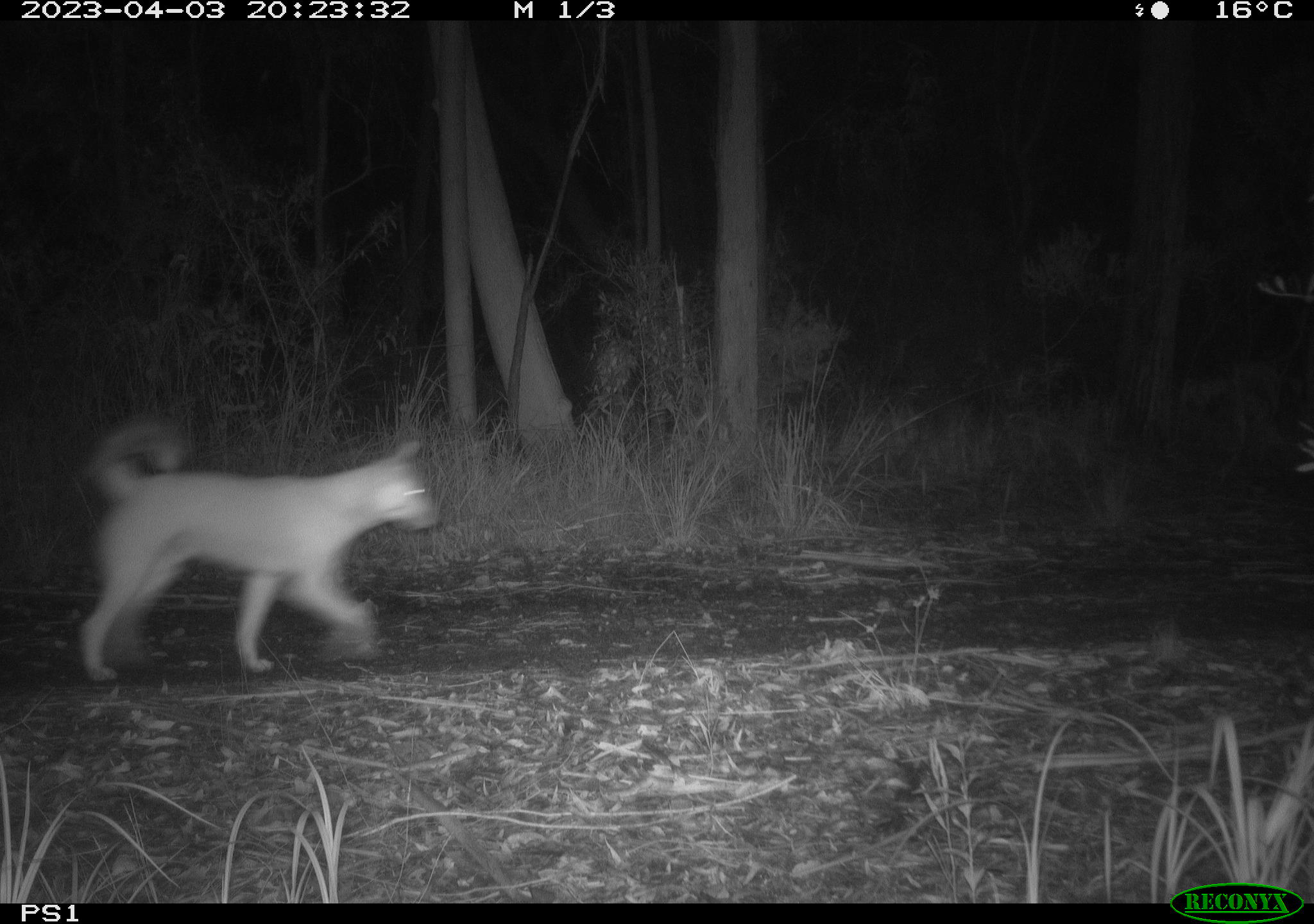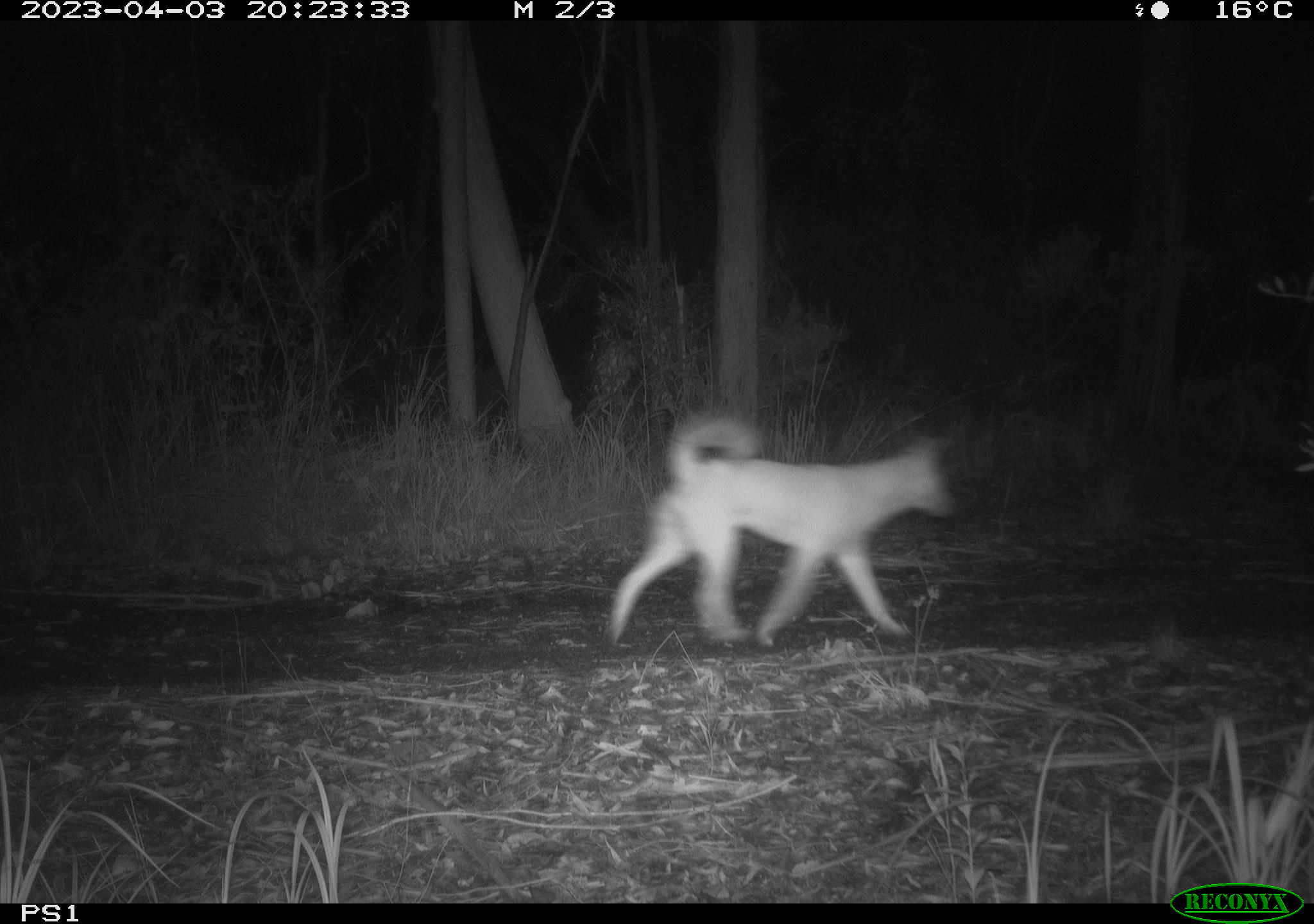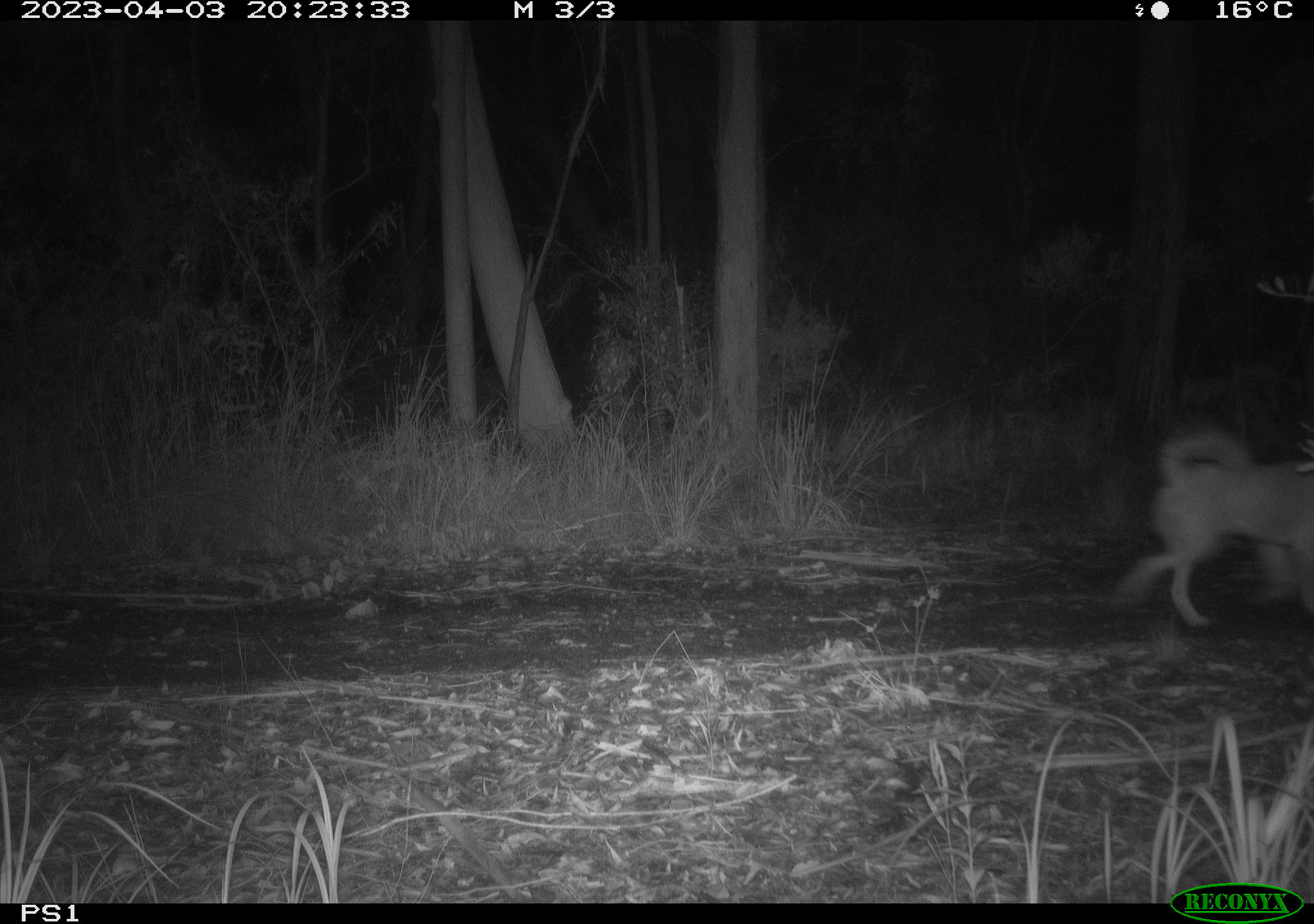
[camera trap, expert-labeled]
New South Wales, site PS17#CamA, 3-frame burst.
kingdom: Animalia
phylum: Chordata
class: Mammalia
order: Carnivora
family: Canidae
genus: Canis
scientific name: Canis familiaris dingo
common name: dingo